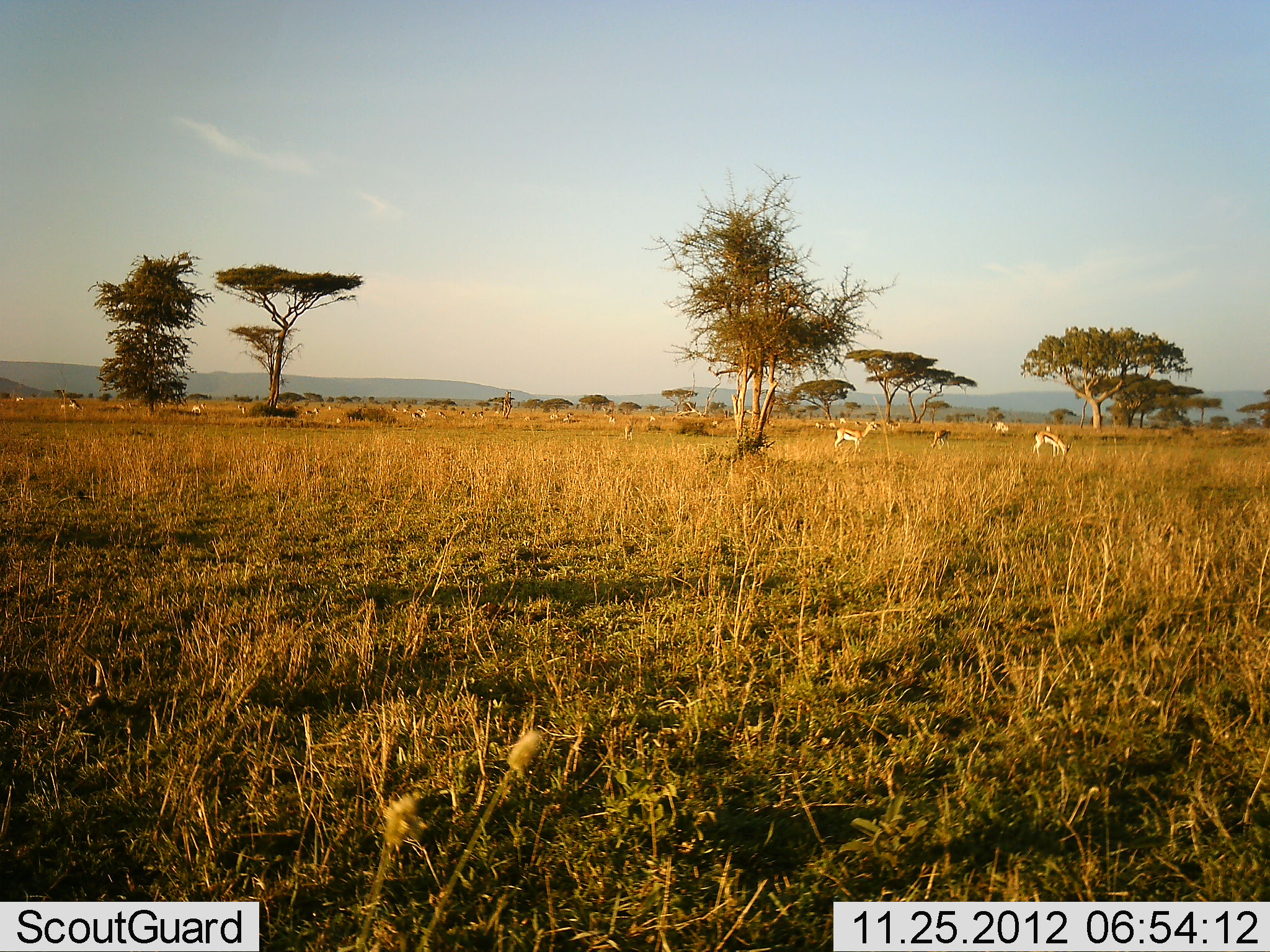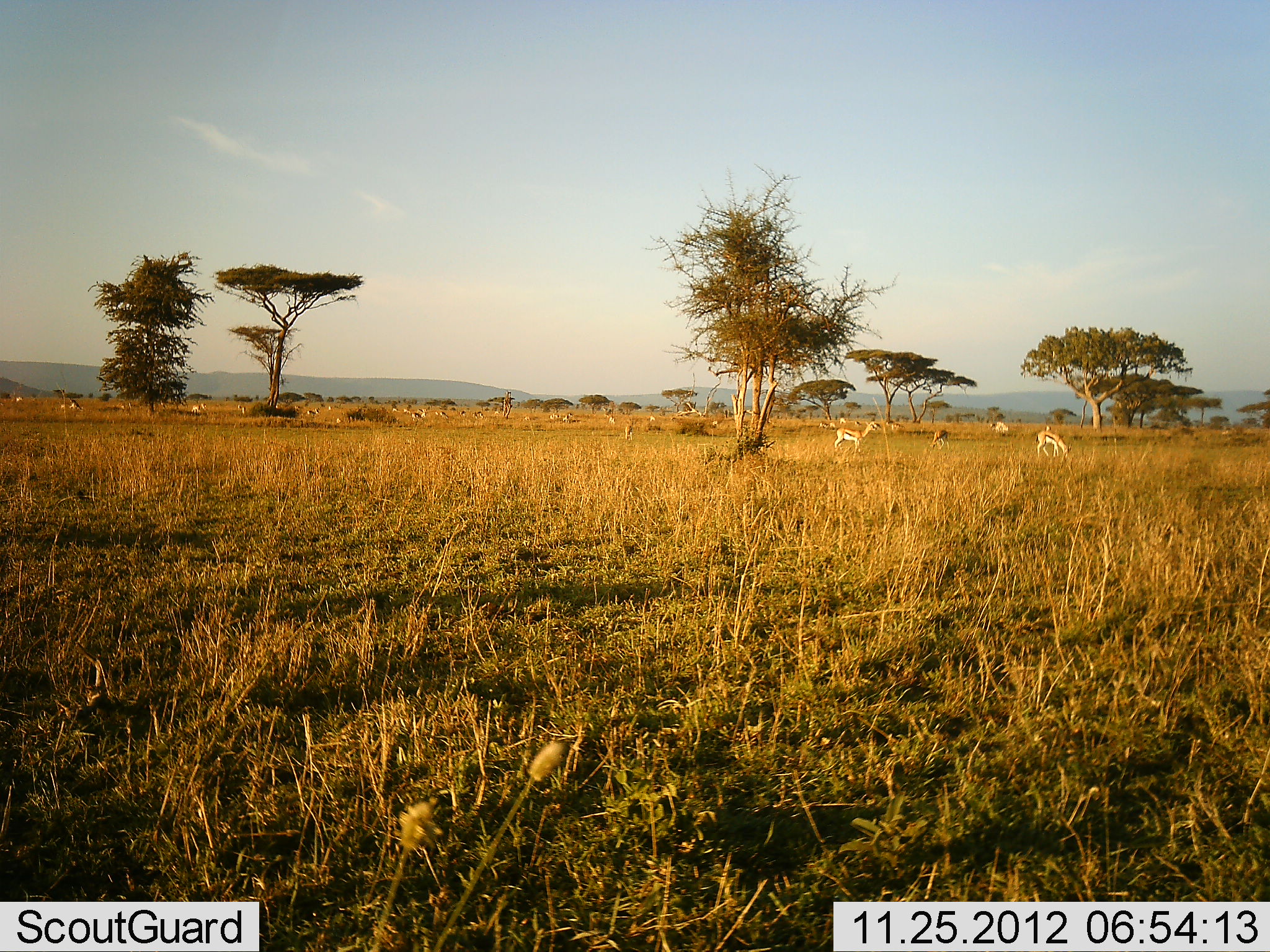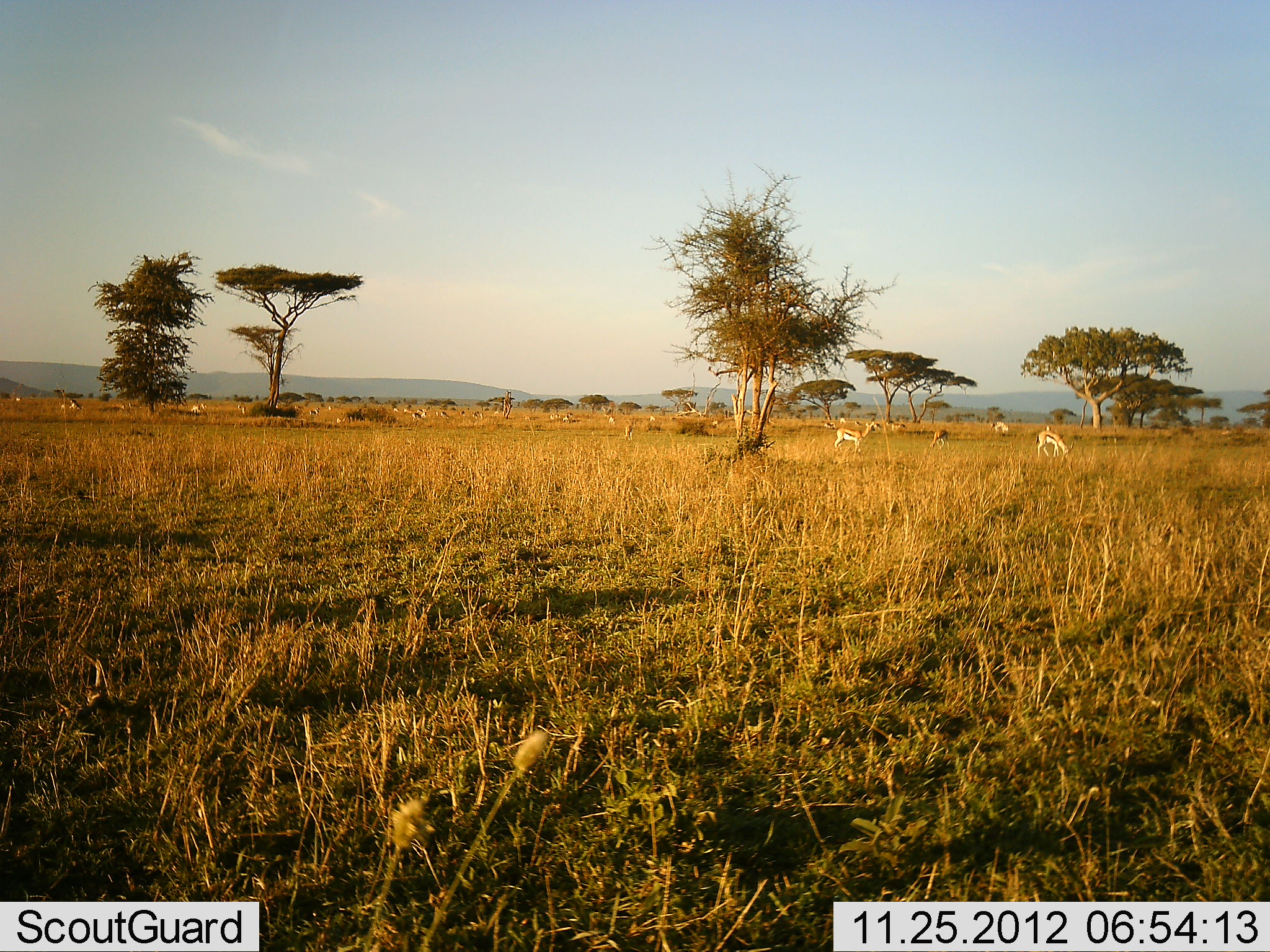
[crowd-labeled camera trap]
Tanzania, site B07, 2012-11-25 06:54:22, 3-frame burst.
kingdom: Animalia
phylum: Chordata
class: Mammalia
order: Artiodactyla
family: Bovidae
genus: Eudorcas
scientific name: Eudorcas thomsonii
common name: thomson's gazelle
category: gazellethomsons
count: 11-50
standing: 80%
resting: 0%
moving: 30%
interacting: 0%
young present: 0%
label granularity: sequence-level